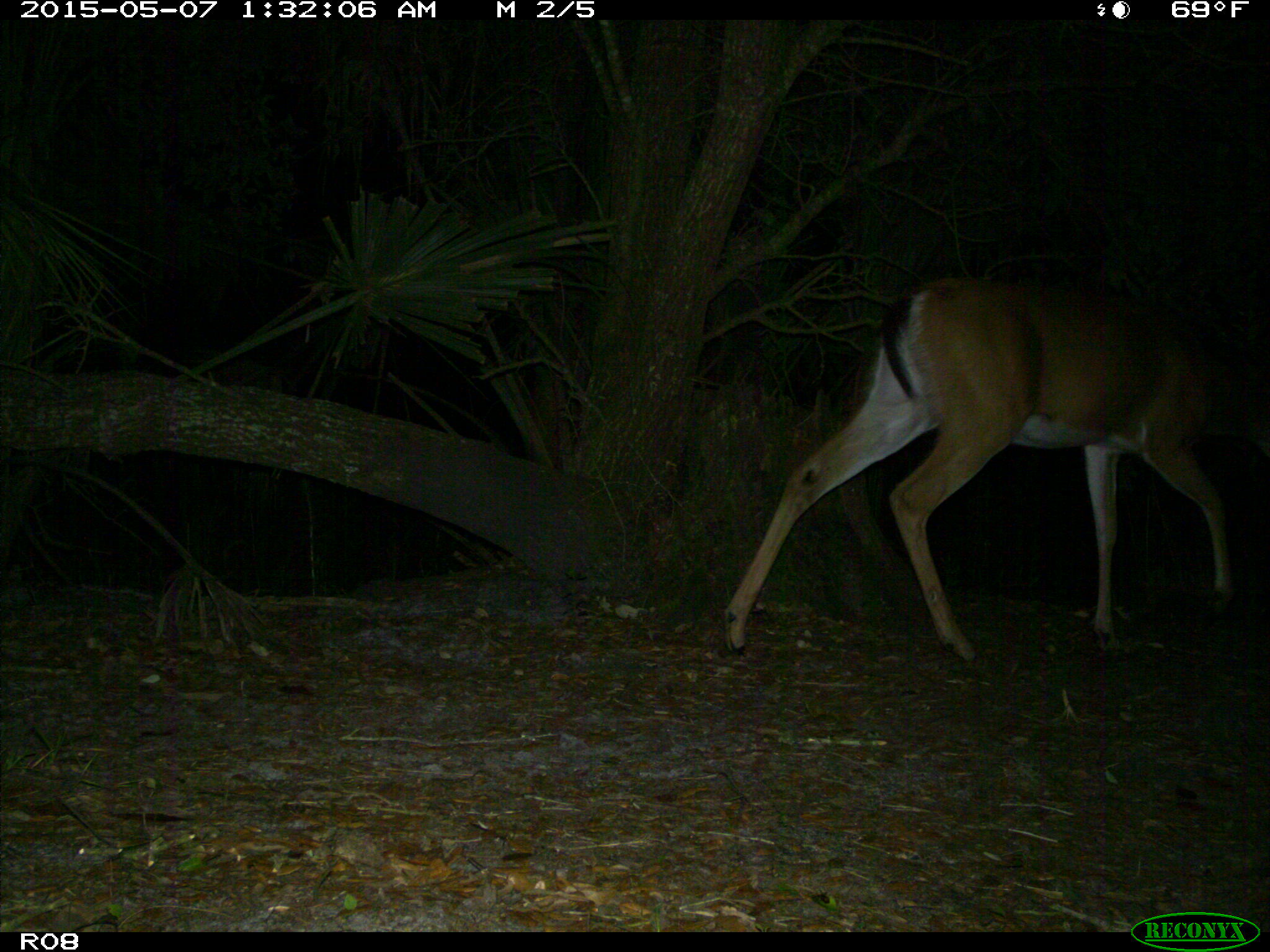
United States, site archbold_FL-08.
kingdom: Animalia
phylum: Chordata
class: Mammalia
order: Artiodactyla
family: Cervidae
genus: Odocoileus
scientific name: Odocoileus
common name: deer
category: unidentified deer